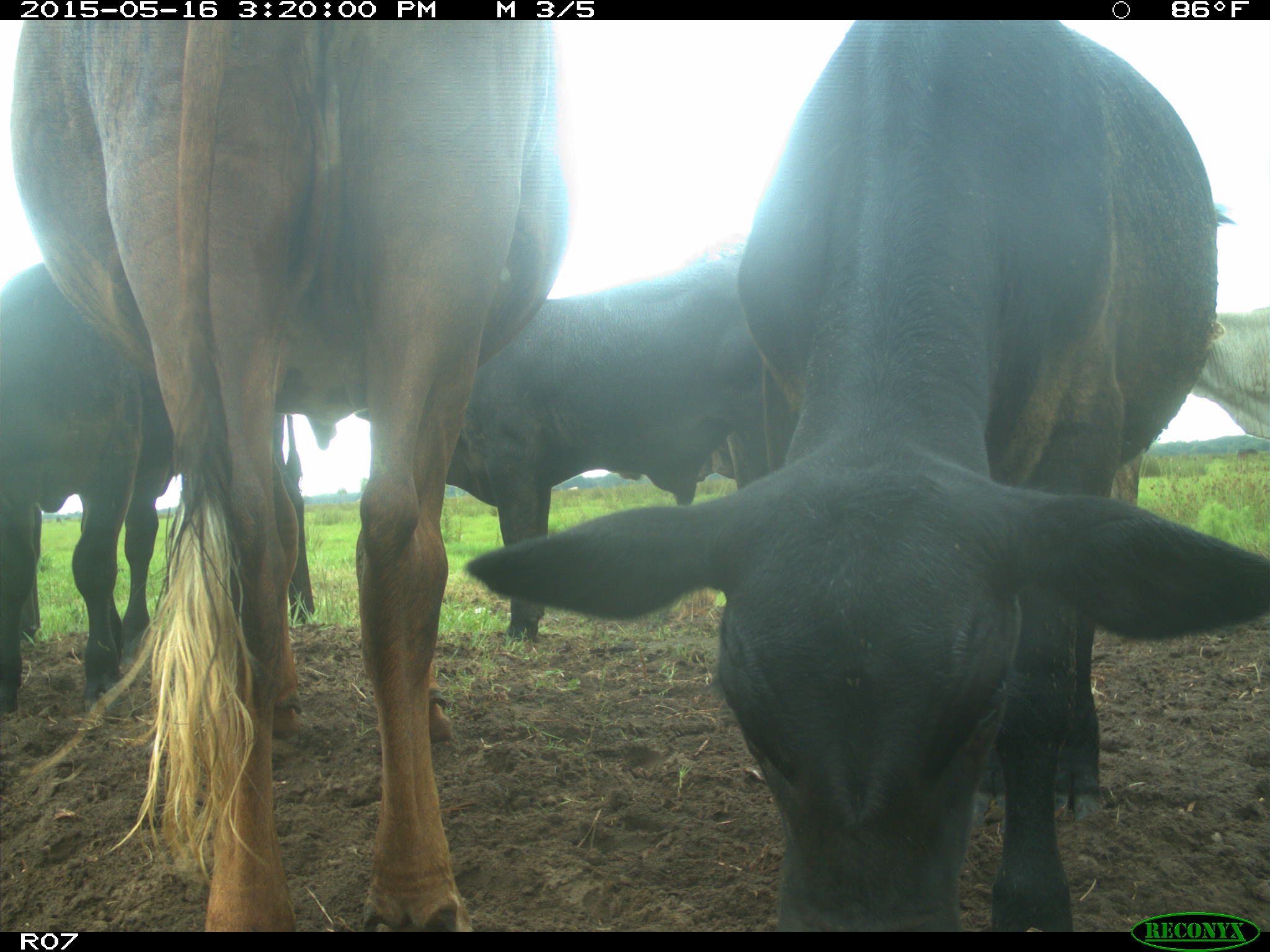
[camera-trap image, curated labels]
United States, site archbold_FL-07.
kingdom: Animalia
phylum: Chordata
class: Mammalia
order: Artiodactyla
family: Bovidae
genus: Bos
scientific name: Bos taurus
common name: domestic cow